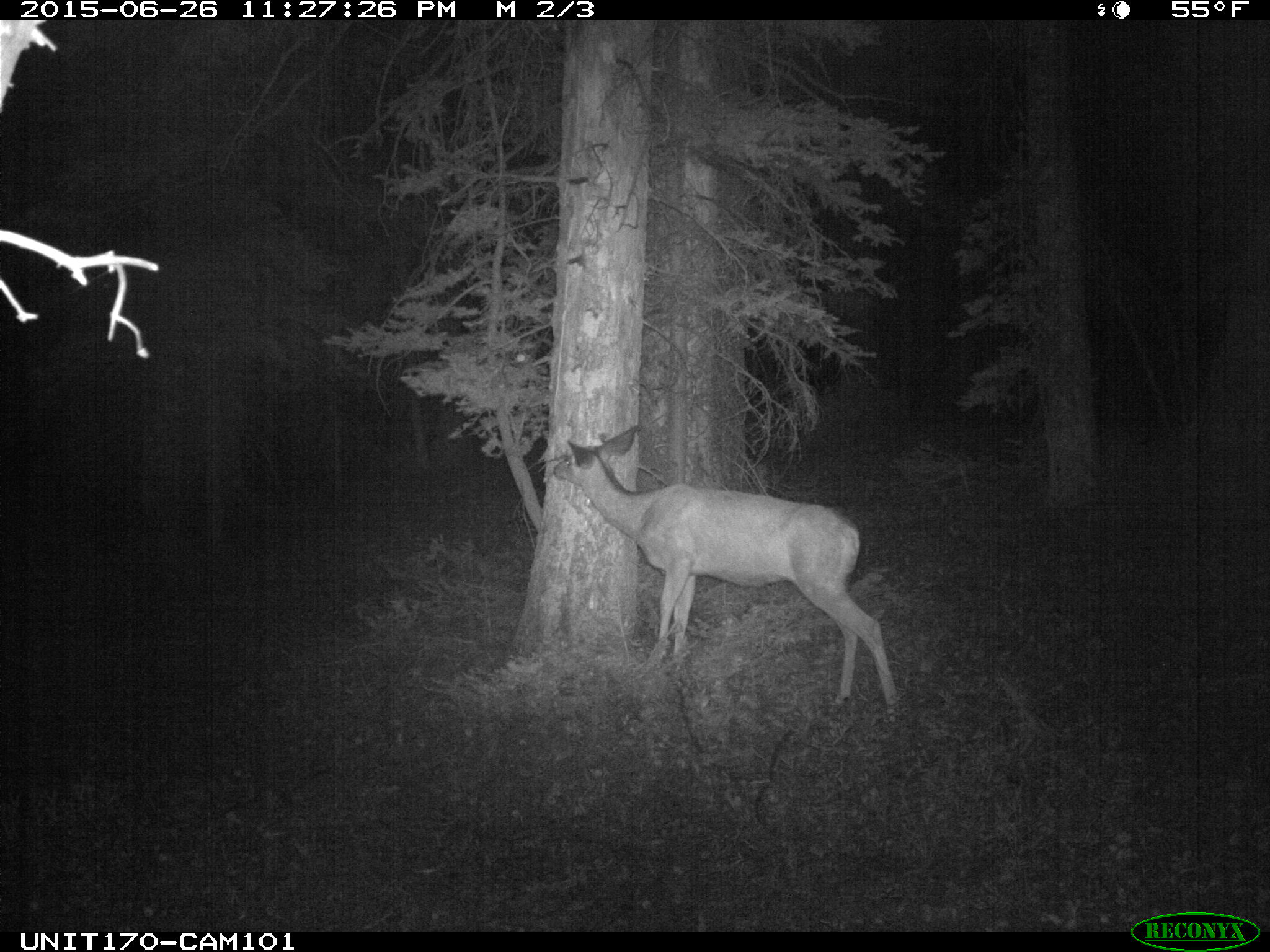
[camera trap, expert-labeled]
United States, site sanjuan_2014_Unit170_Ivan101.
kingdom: Animalia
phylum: Chordata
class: Mammalia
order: Artiodactyla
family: Cervidae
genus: Odocoileus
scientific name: Odocoileus hemionus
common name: mule deer